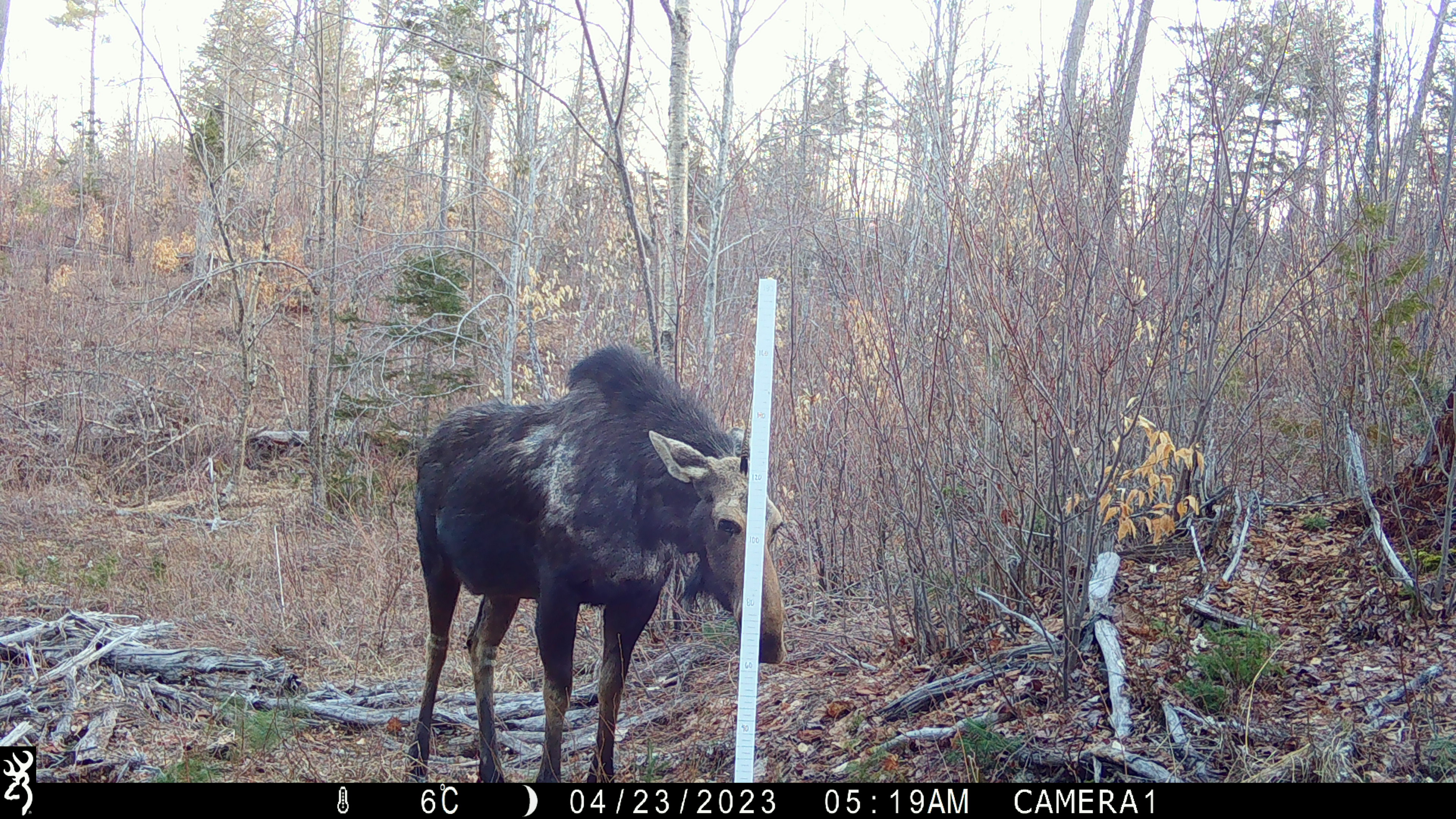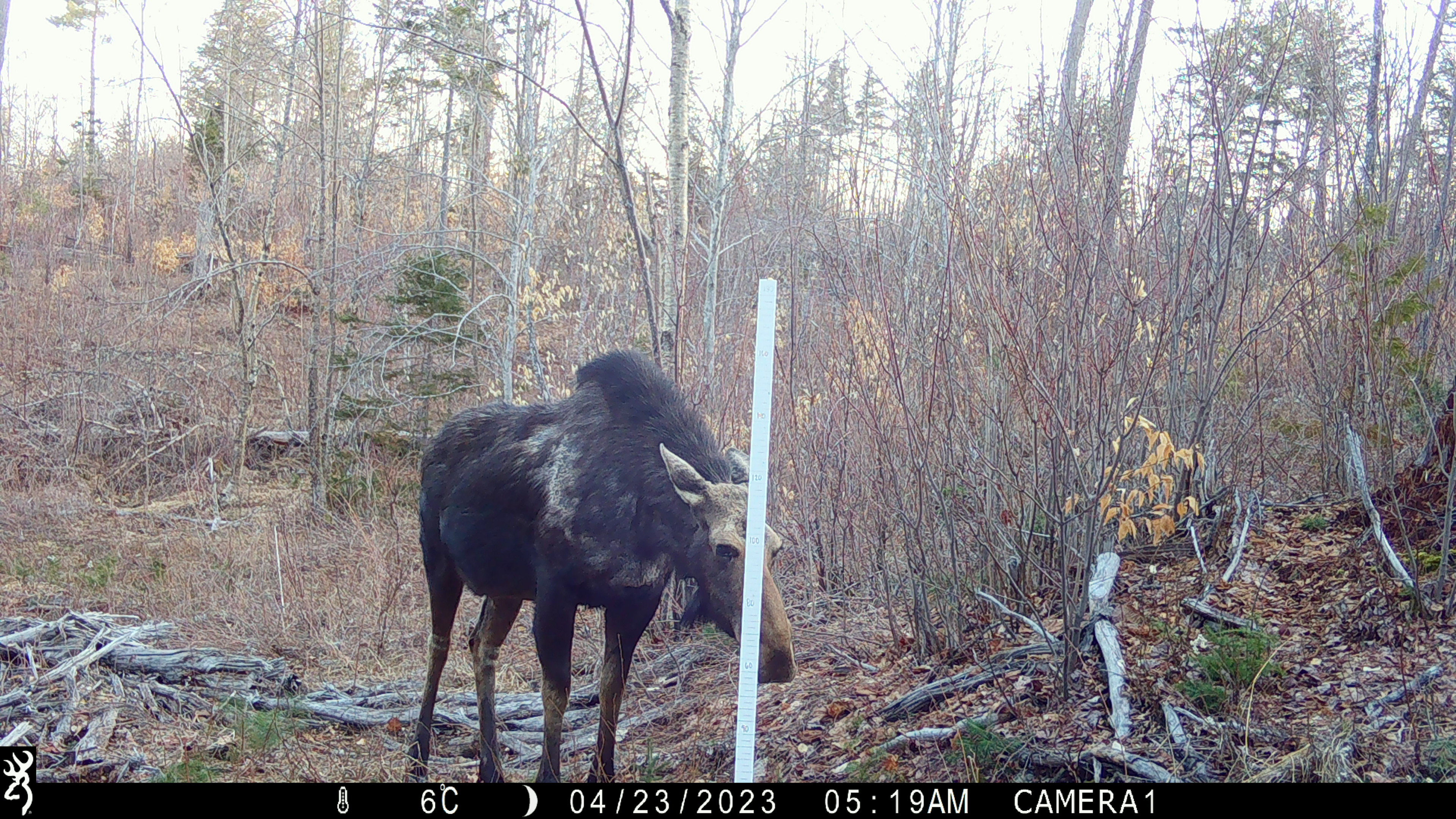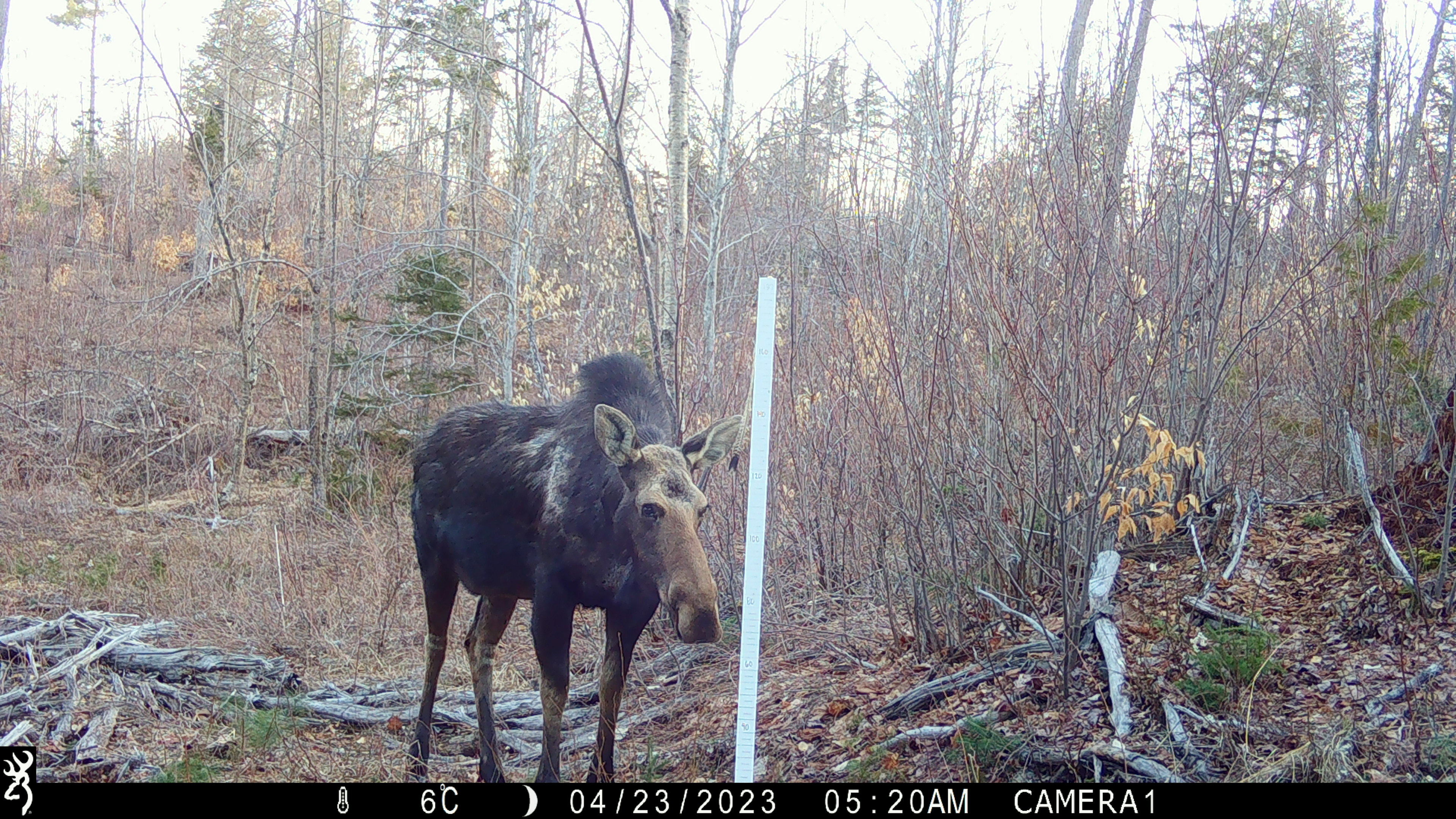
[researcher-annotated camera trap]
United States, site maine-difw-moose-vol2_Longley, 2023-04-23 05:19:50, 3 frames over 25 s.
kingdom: Animalia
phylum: Chordata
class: Mammalia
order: Artiodactyla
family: Cervidae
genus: Alces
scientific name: Alces alces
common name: moose